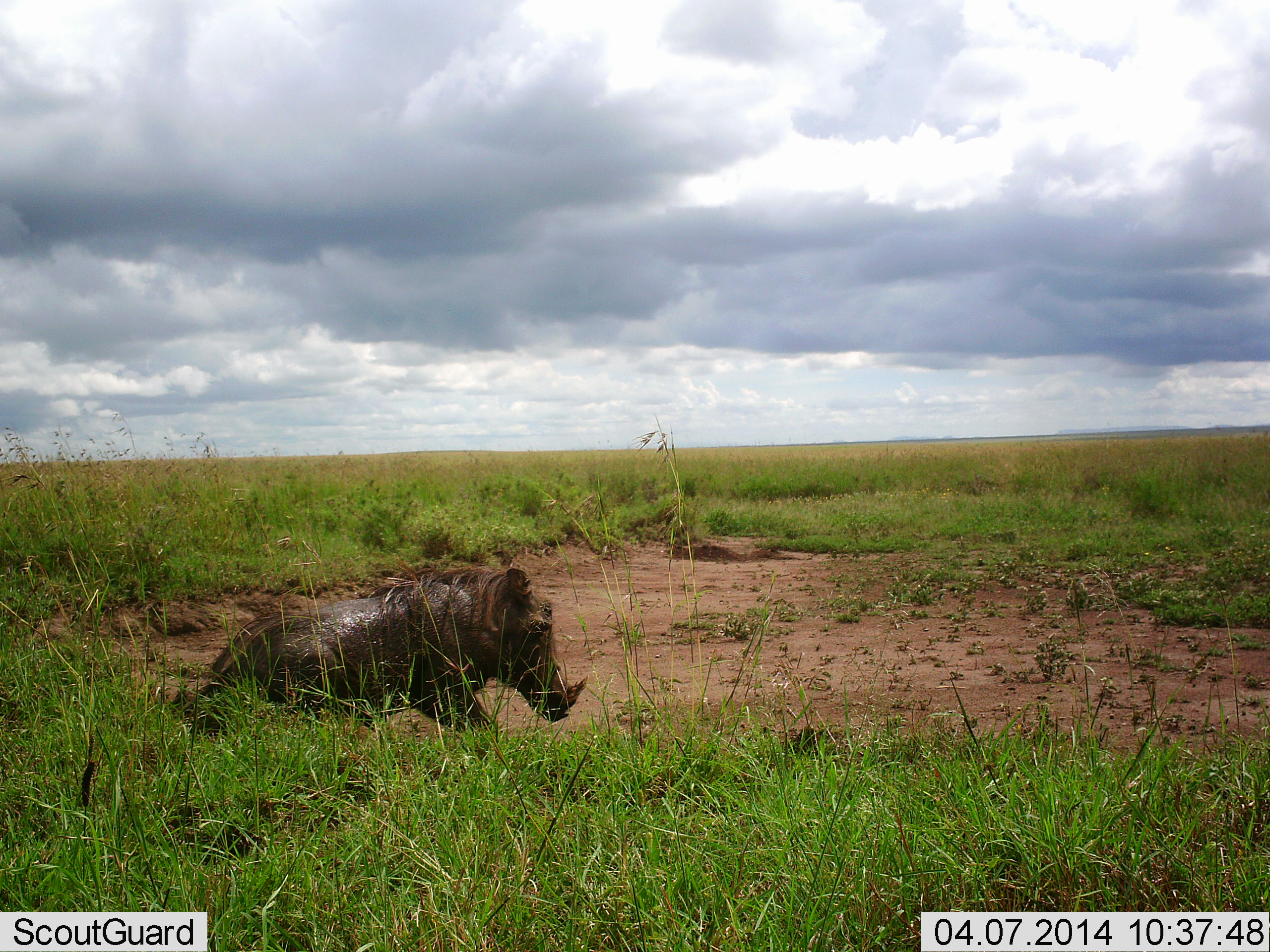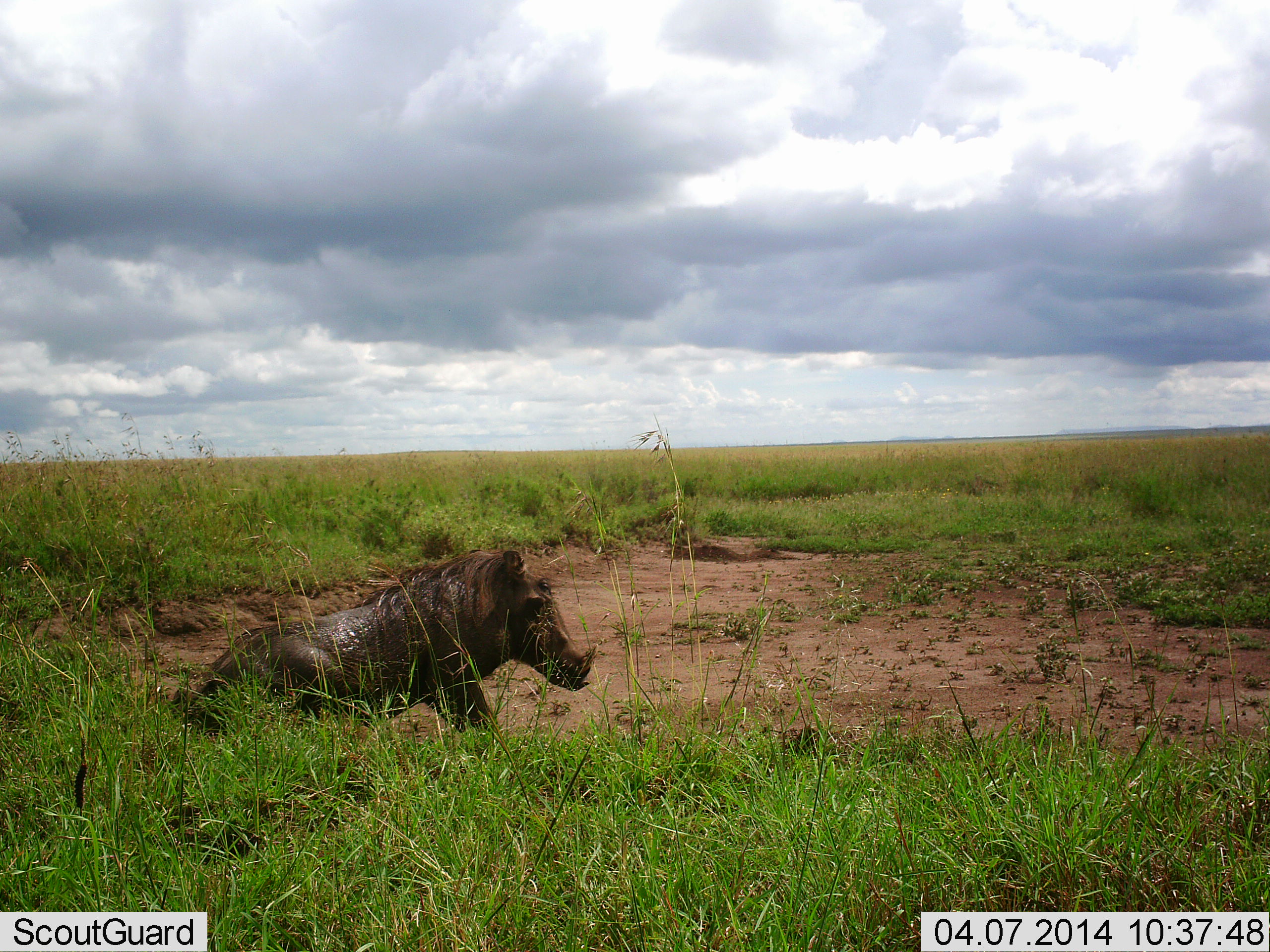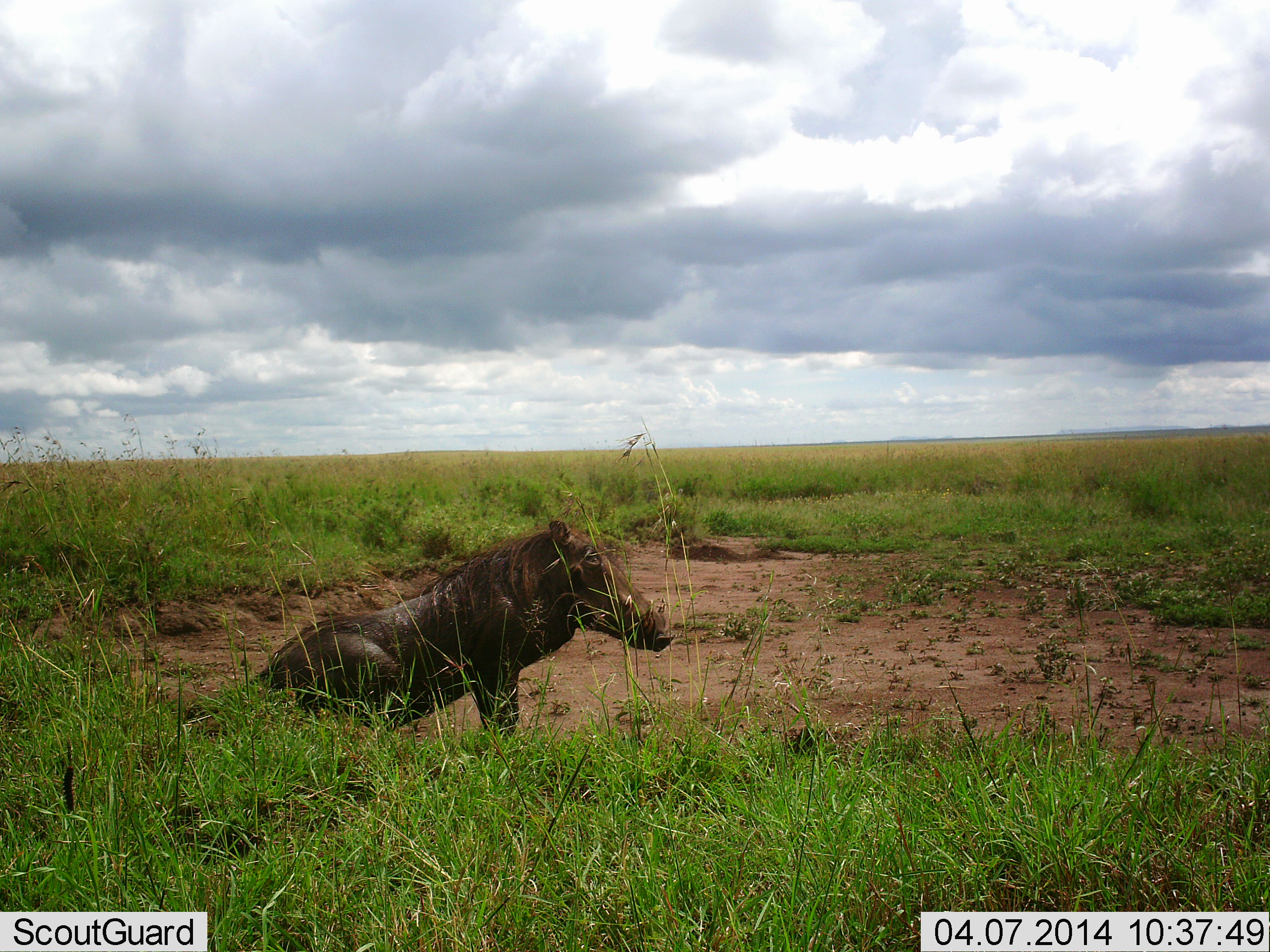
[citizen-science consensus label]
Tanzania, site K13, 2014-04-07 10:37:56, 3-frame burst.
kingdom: Animalia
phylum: Chordata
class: Mammalia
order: Artiodactyla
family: Suidae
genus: Phacochoerus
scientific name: Phacochoerus africanus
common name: warthog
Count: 1.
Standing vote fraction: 30%.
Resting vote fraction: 60%.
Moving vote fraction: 10%.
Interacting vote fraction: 20%.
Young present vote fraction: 0%.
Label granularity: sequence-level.